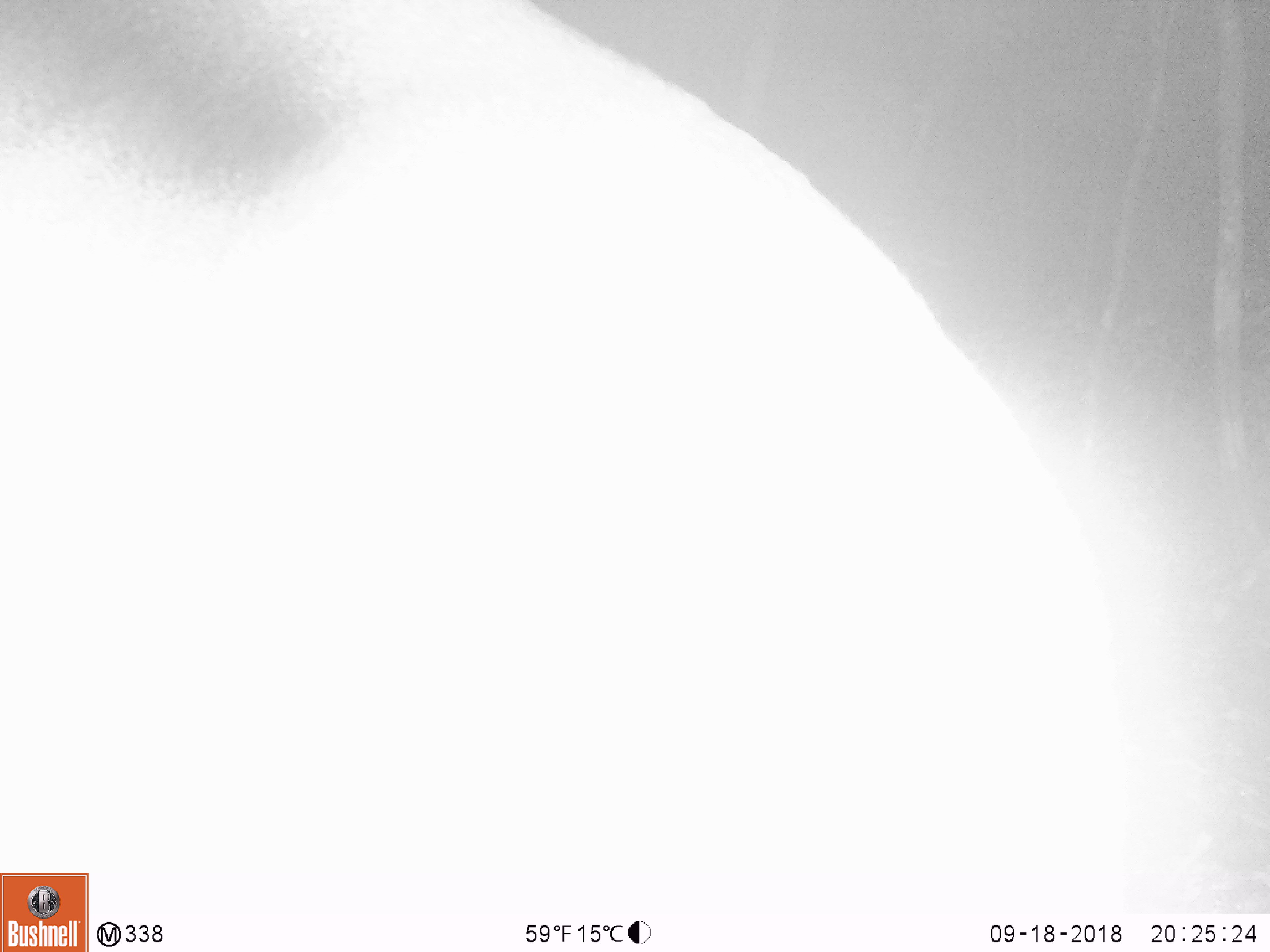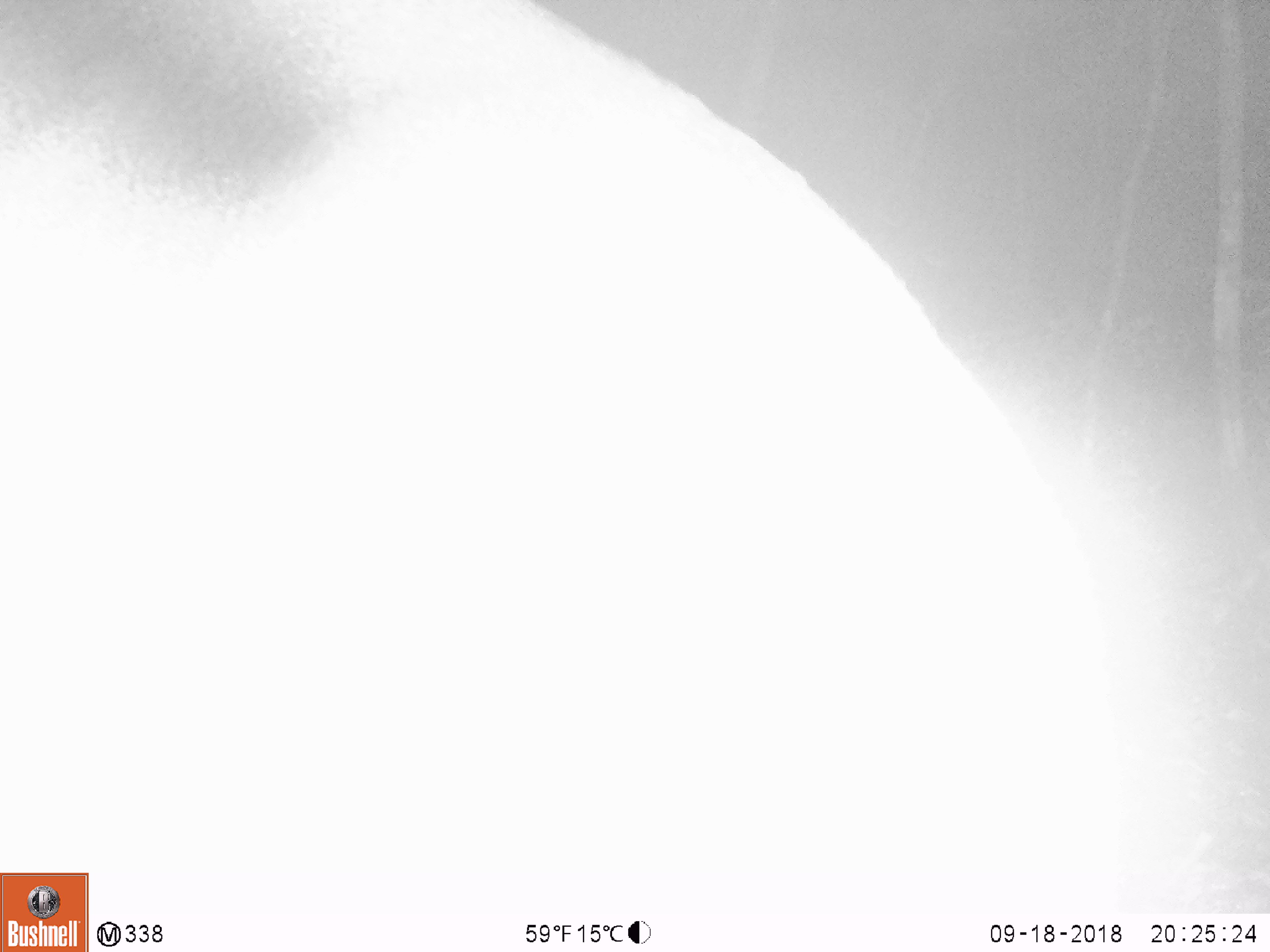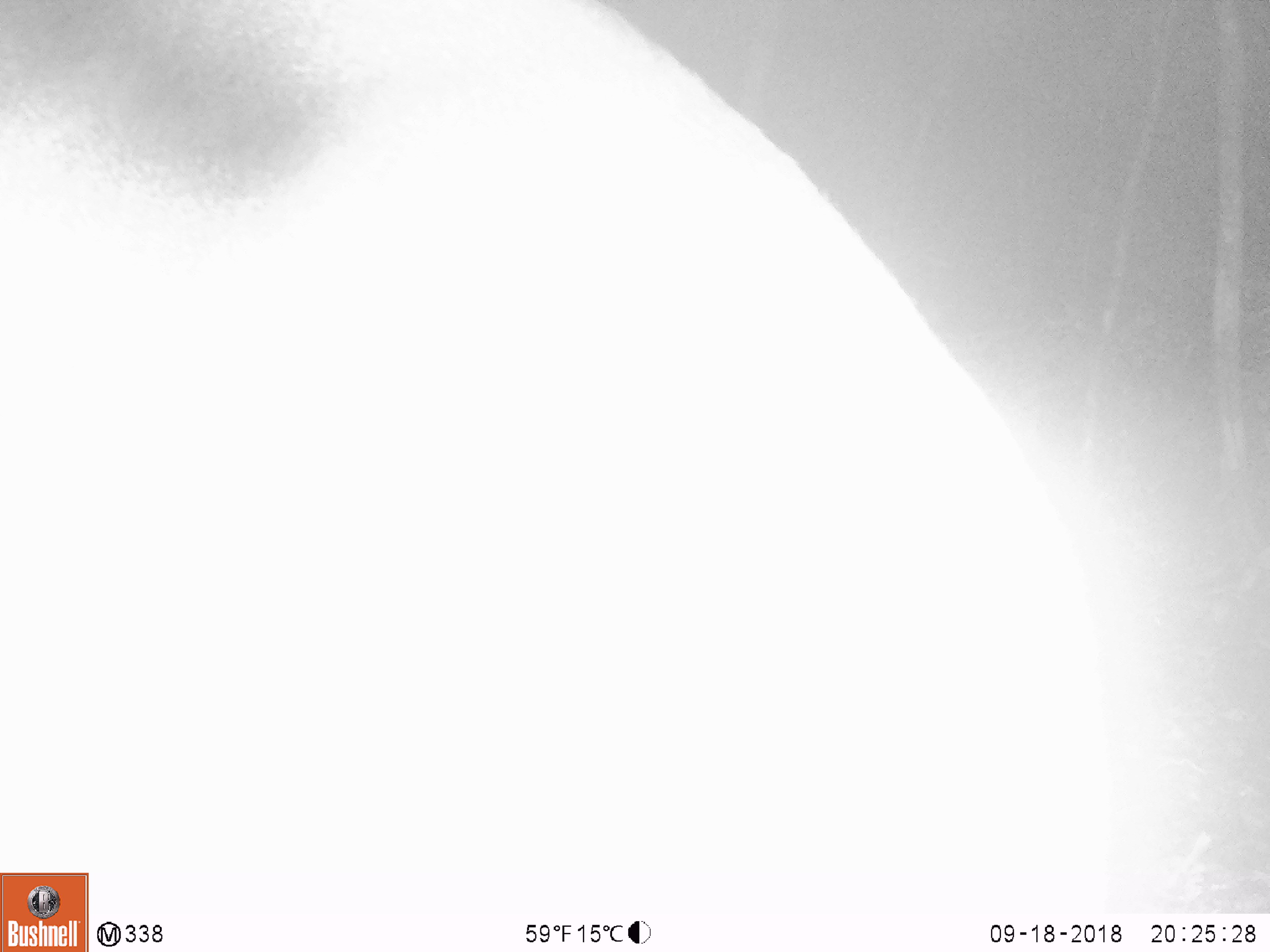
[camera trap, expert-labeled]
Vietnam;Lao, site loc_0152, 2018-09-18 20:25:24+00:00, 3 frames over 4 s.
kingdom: Animalia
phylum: Chordata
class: Mammalia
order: Artiodactyla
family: Cervidae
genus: Muntiacus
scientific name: Muntiacus vuquangensis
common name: large-antlered muntjac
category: large antlered muntjac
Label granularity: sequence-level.